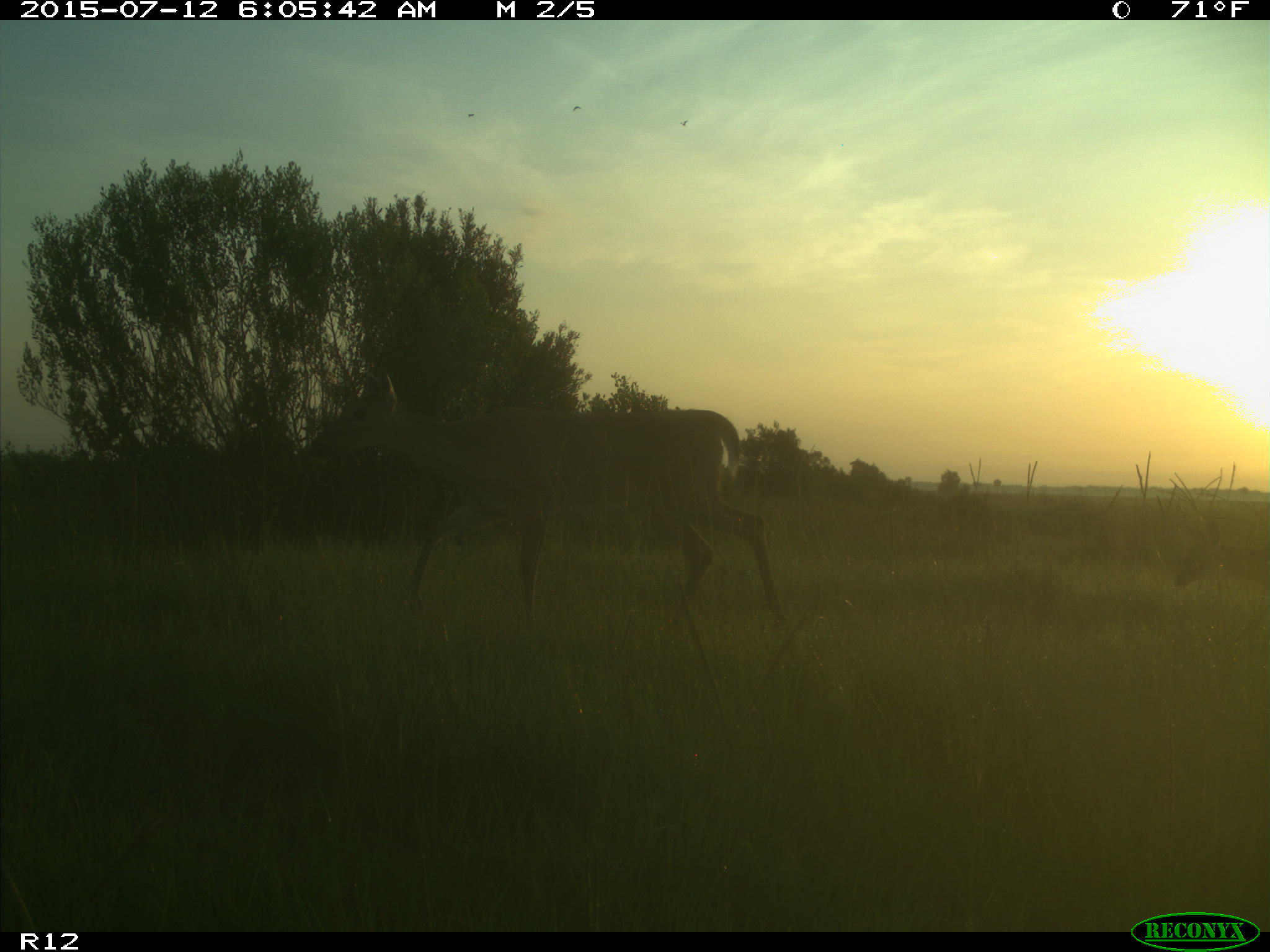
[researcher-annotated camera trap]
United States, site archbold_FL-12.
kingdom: Animalia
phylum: Chordata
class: Mammalia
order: Artiodactyla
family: Cervidae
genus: Odocoileus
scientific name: Odocoileus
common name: deer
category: unidentified deer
Unidentified deer (deer) (Odocoileus).